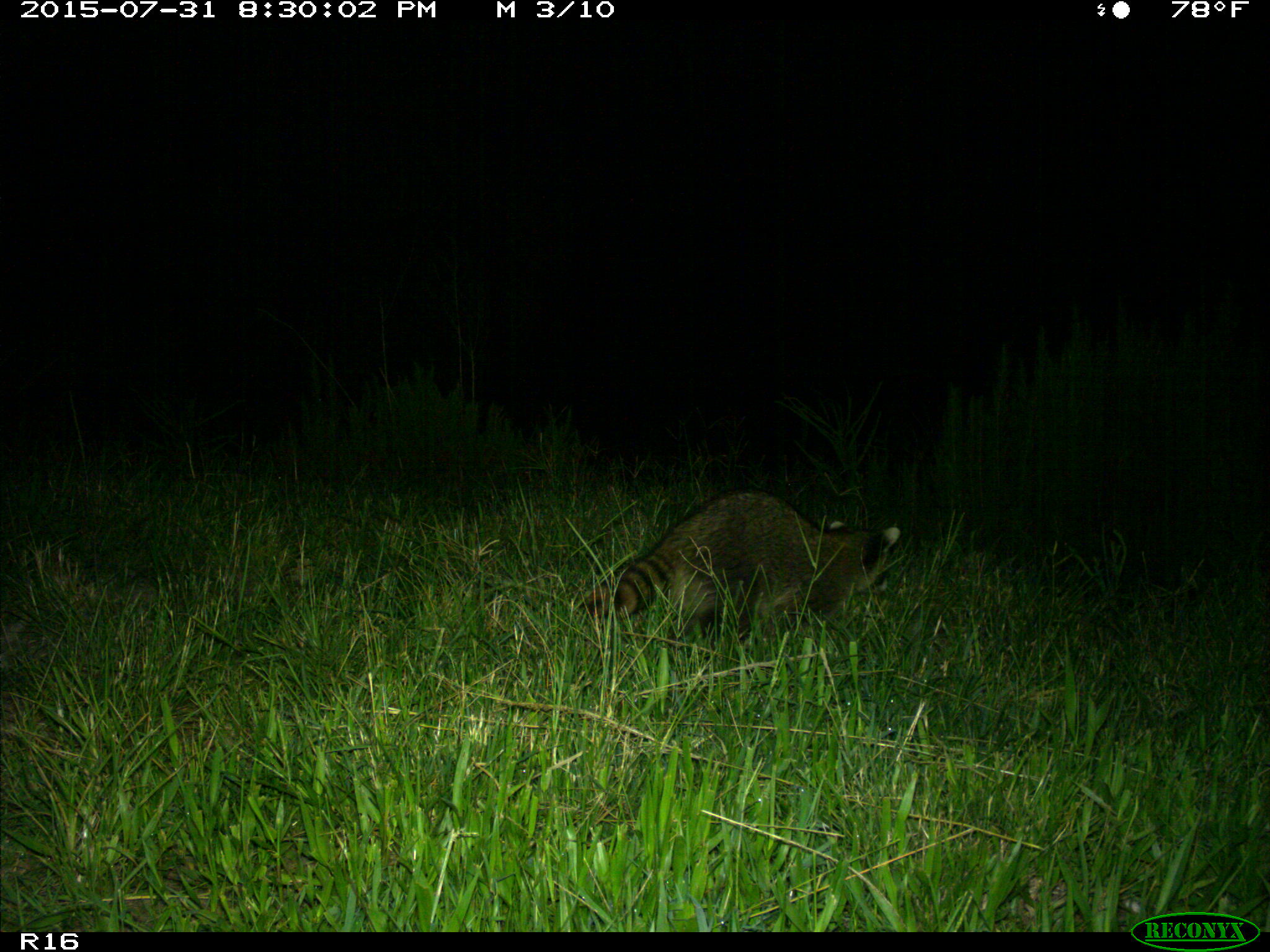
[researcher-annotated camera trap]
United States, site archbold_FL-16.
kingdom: Animalia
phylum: Chordata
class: Mammalia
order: Carnivora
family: Procyonidae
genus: Procyon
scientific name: Procyon lotor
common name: common raccoon